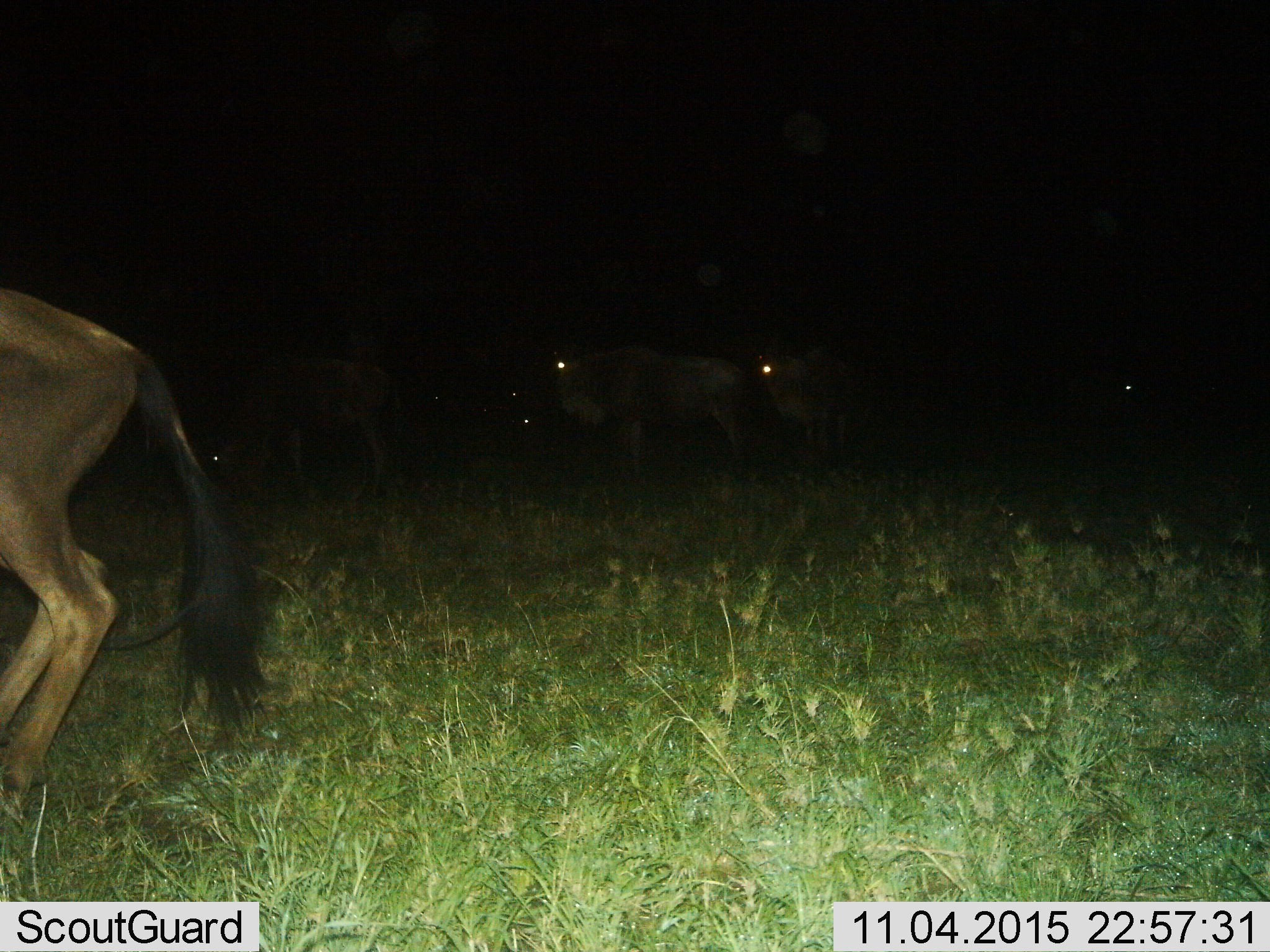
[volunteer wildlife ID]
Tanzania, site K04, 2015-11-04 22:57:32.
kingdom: Animalia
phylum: Chordata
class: Mammalia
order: Artiodactyla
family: Bovidae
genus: Connochaetes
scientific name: Connochaetes taurinus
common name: blue wildebeest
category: wildebeest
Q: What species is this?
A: Wildebeest (blue wildebeest) (Connochaetes taurinus).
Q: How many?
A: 7.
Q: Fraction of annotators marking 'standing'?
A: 50%.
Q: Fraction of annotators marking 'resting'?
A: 0%.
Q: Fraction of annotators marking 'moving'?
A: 70%.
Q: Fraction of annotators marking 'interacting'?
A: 0%.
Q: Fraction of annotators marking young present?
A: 0%.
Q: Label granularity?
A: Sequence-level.